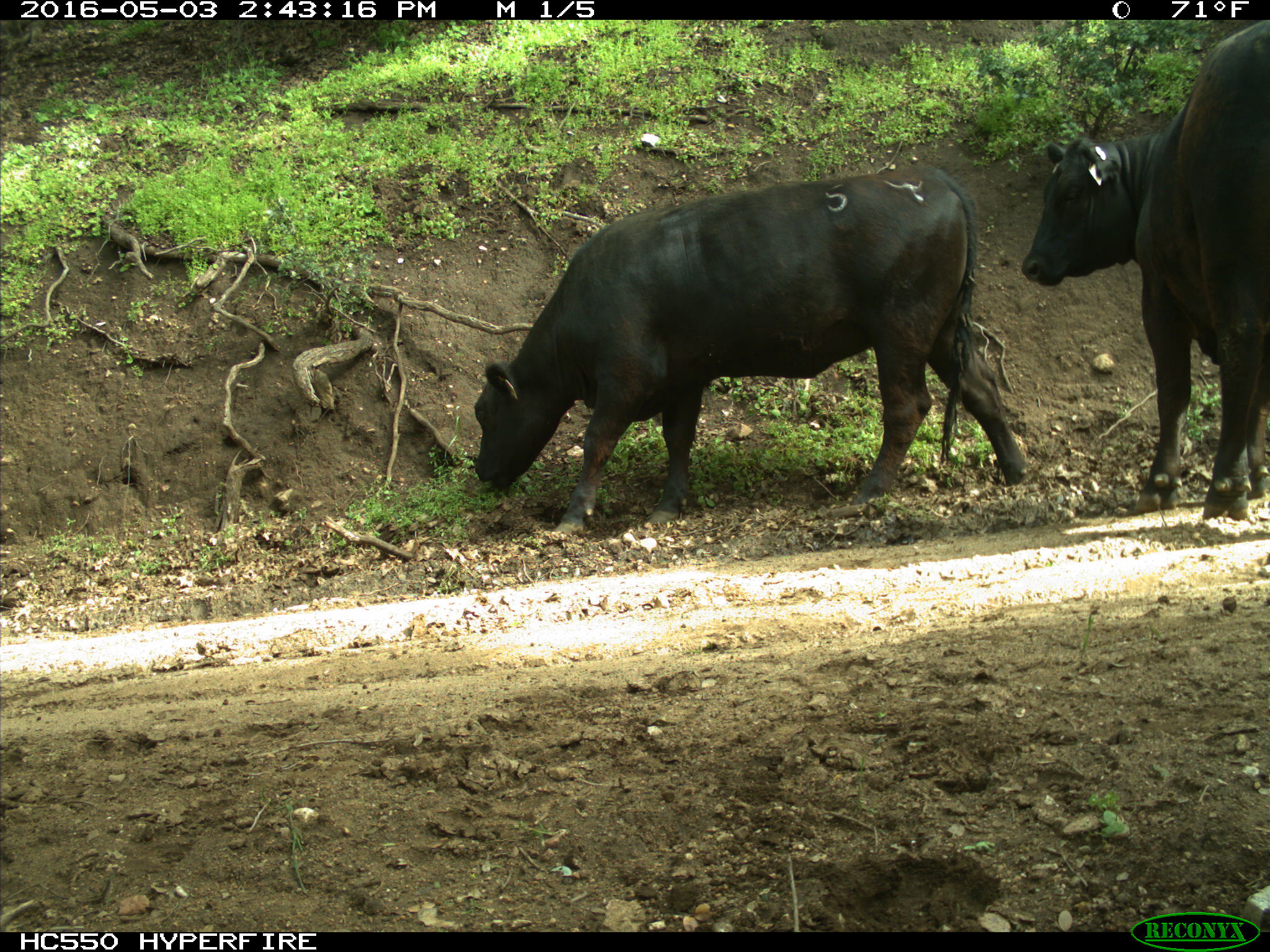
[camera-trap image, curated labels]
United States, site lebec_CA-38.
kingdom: Animalia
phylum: Chordata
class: Mammalia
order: Artiodactyla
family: Bovidae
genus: Bos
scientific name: Bos taurus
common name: domestic cow